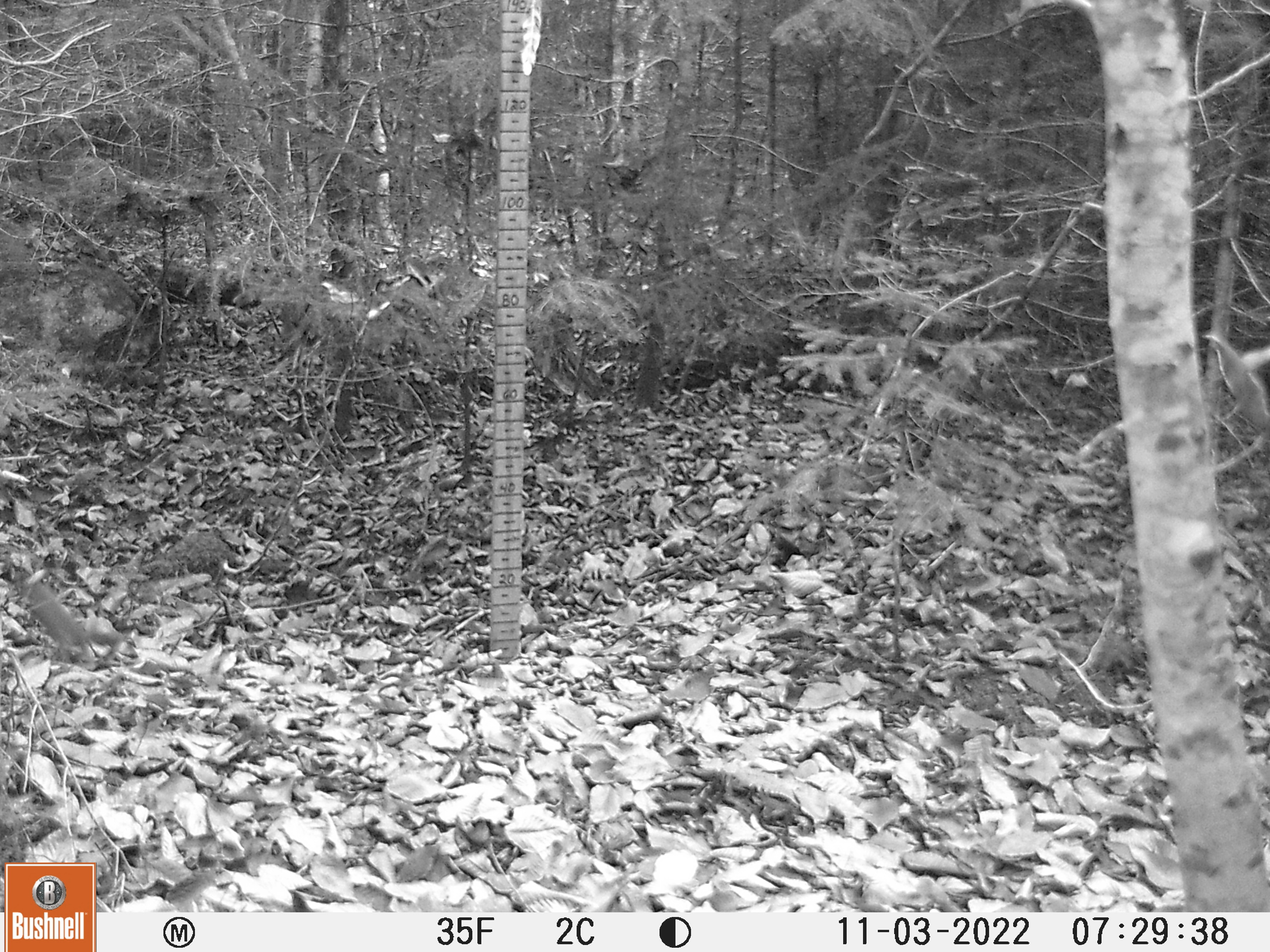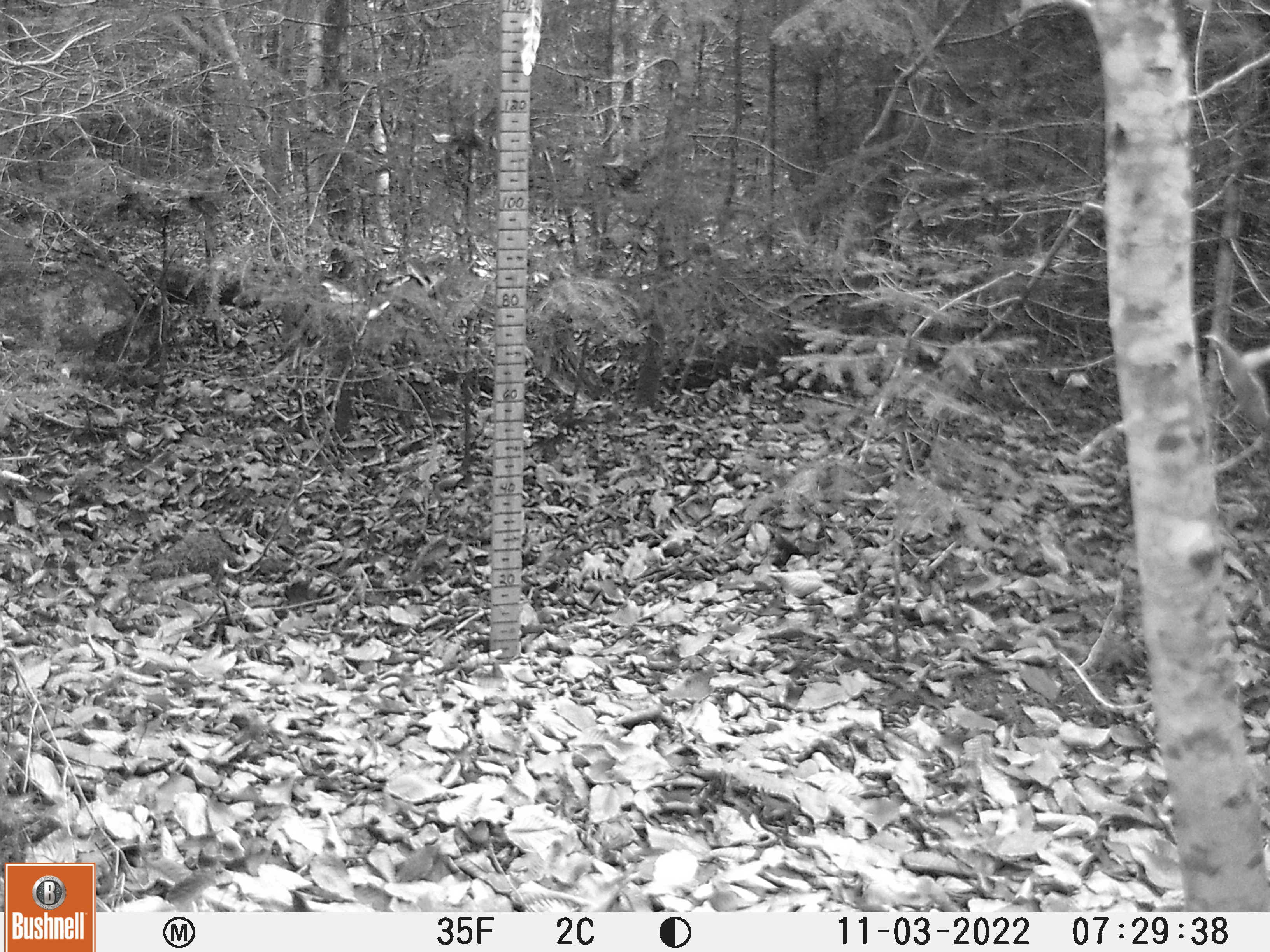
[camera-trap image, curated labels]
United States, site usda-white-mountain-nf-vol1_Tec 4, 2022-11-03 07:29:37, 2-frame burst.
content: unidentified animal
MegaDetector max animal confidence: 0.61